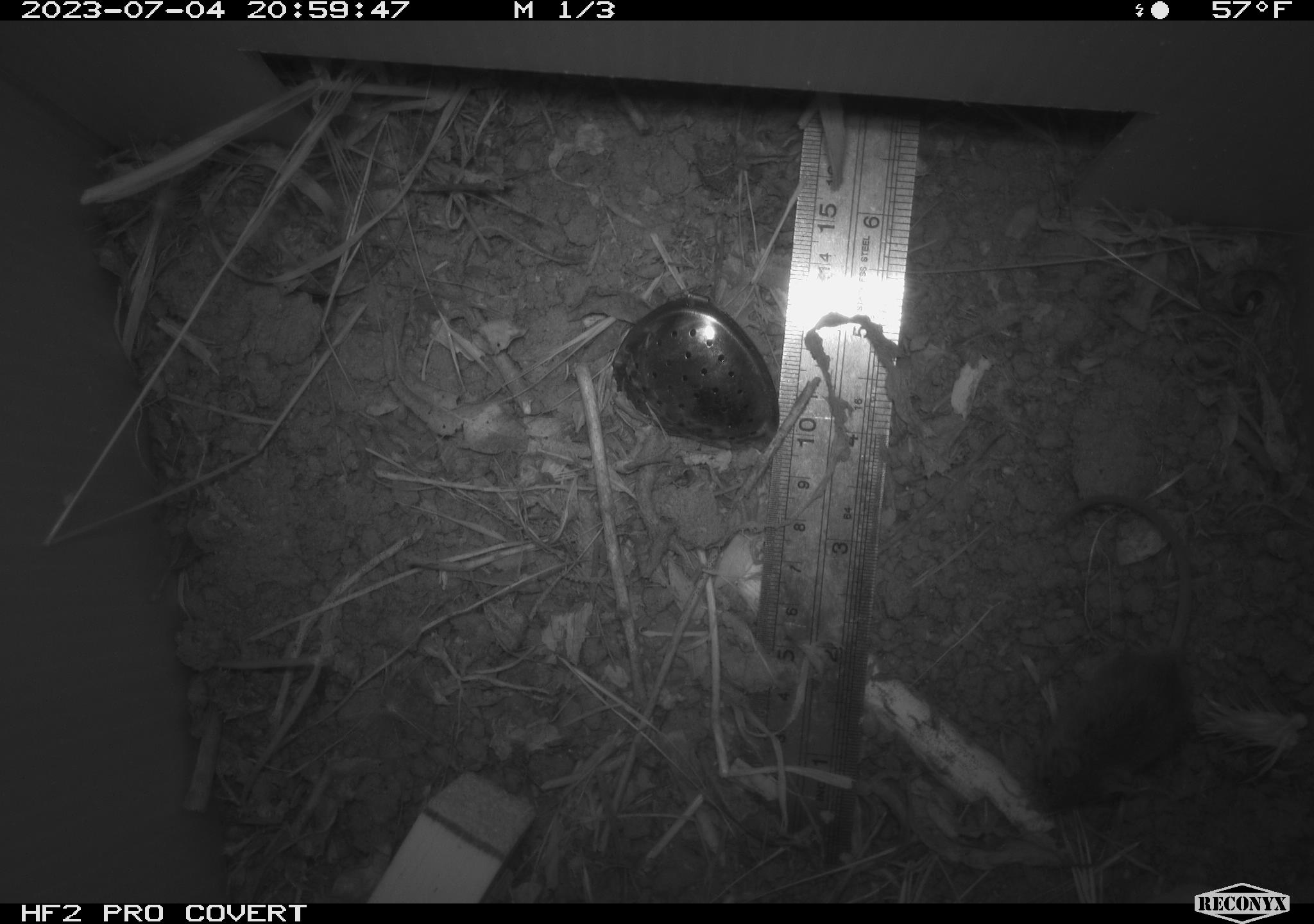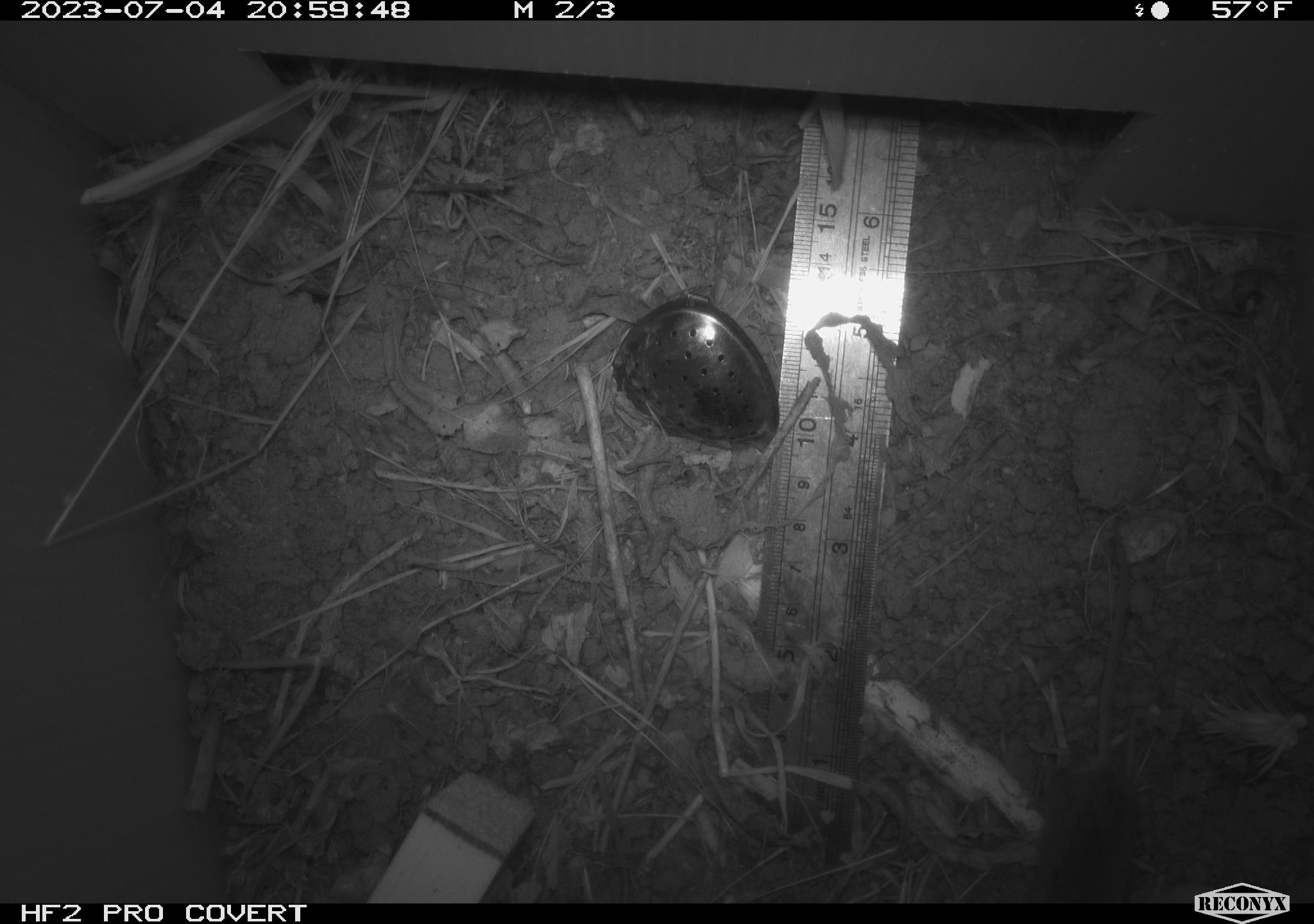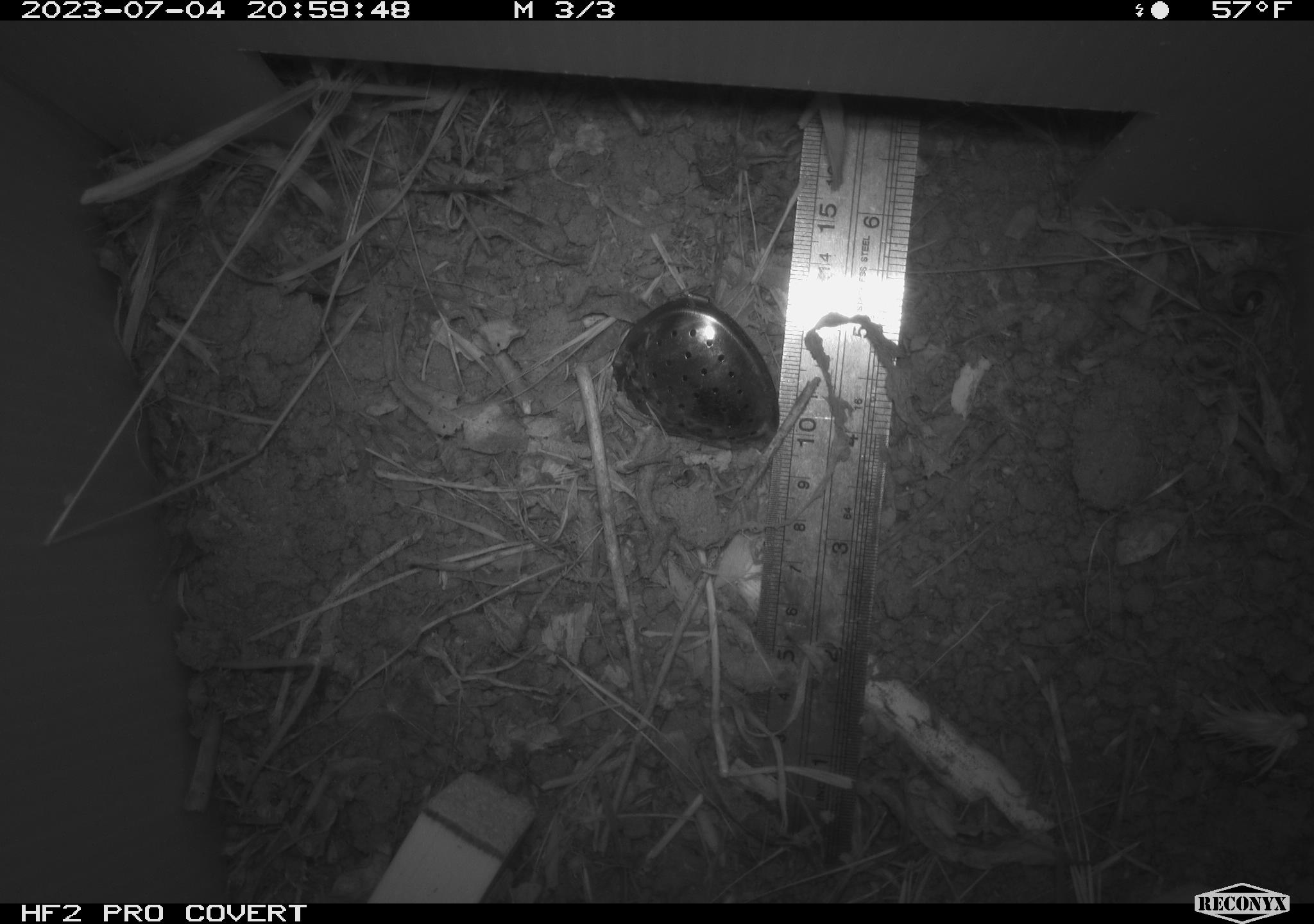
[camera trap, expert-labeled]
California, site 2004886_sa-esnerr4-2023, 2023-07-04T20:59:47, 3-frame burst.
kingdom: Animalia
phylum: Chordata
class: Mammalia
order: Rodentia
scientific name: Rodentia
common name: mouse species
Mouse species (Rodentia).